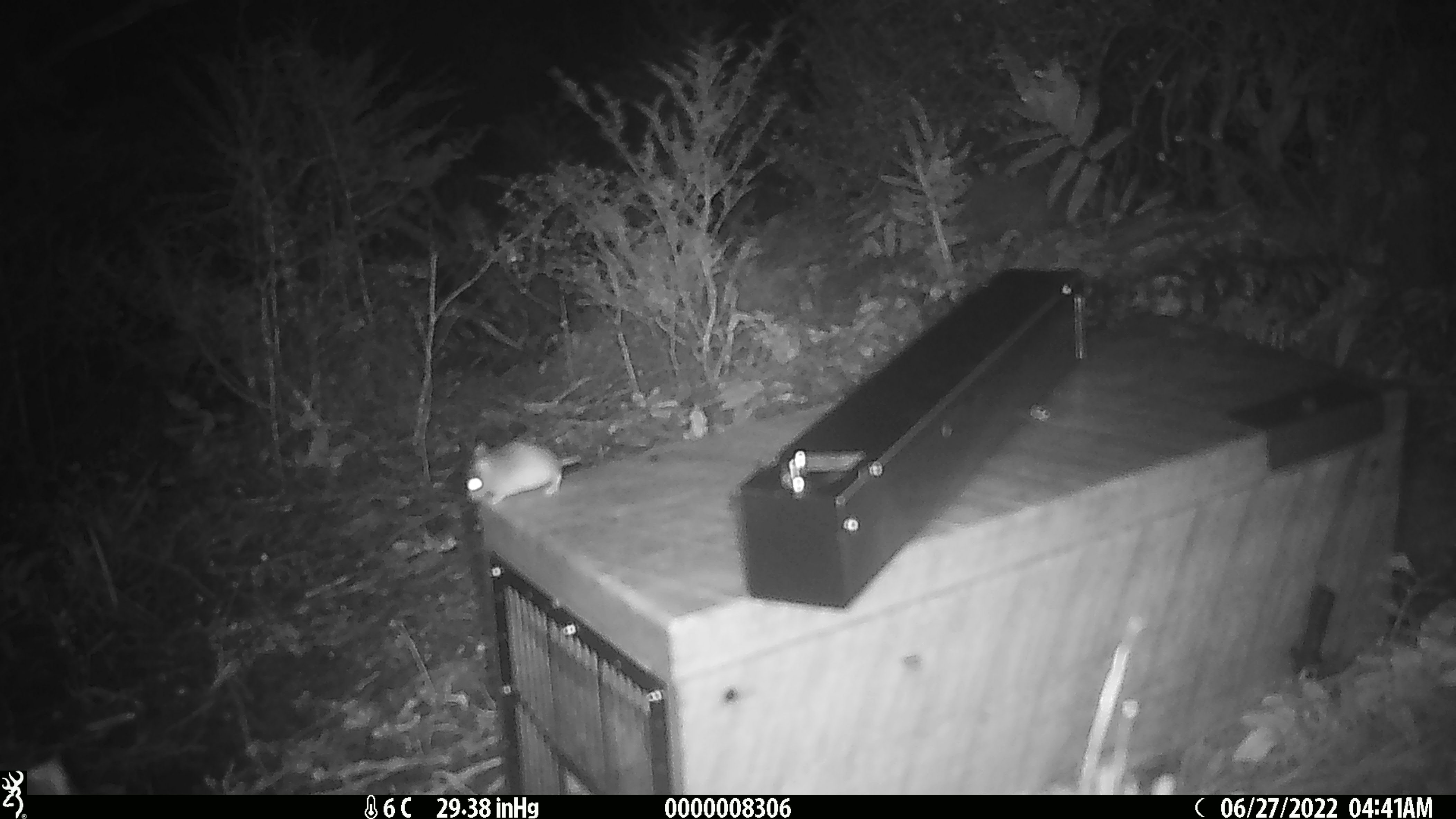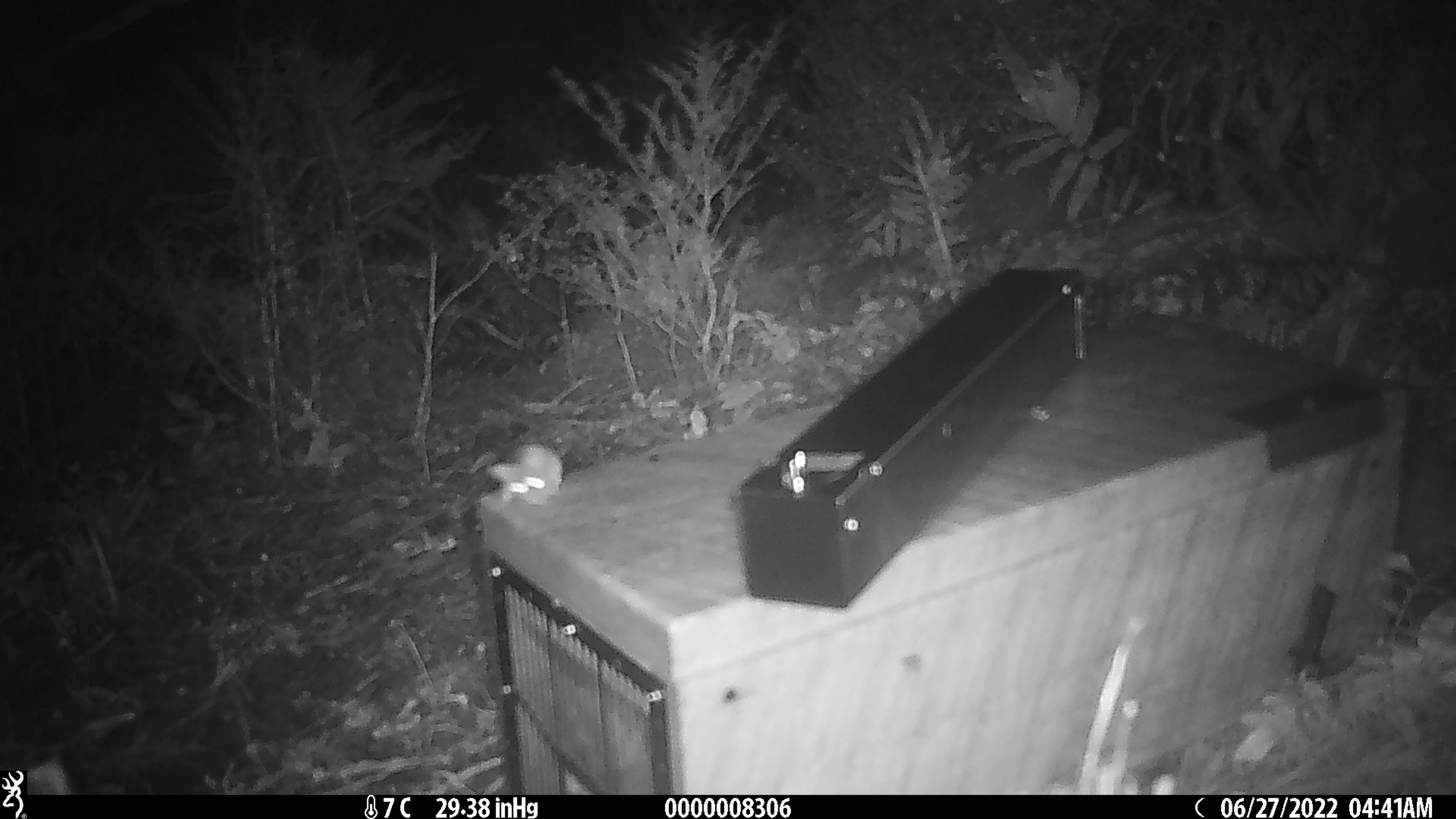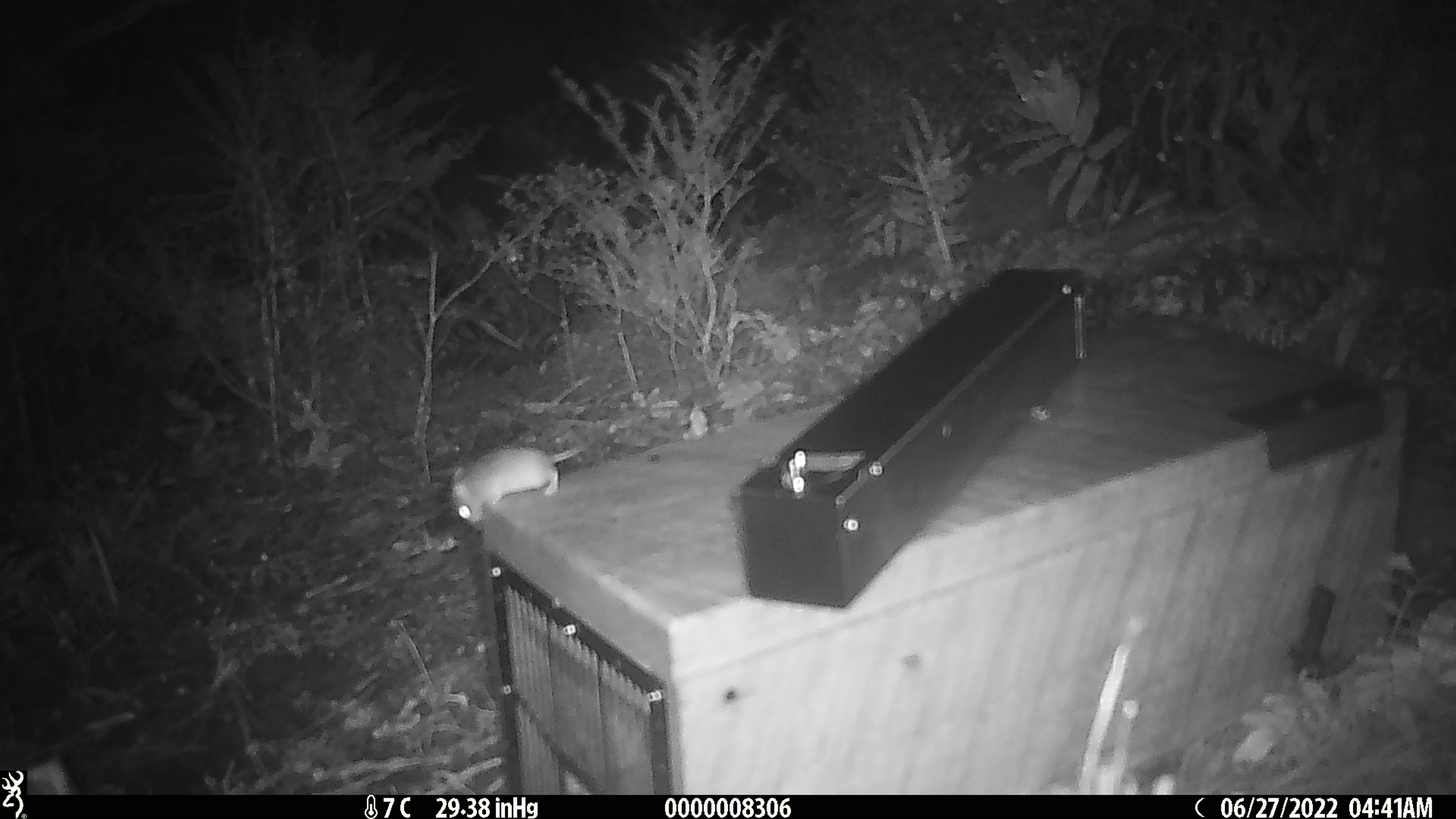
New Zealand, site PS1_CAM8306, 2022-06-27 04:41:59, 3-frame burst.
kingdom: Animalia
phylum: Chordata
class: Mammalia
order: Rodentia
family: Muridae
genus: Mus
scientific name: Mus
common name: mouse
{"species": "mouse (Mus)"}